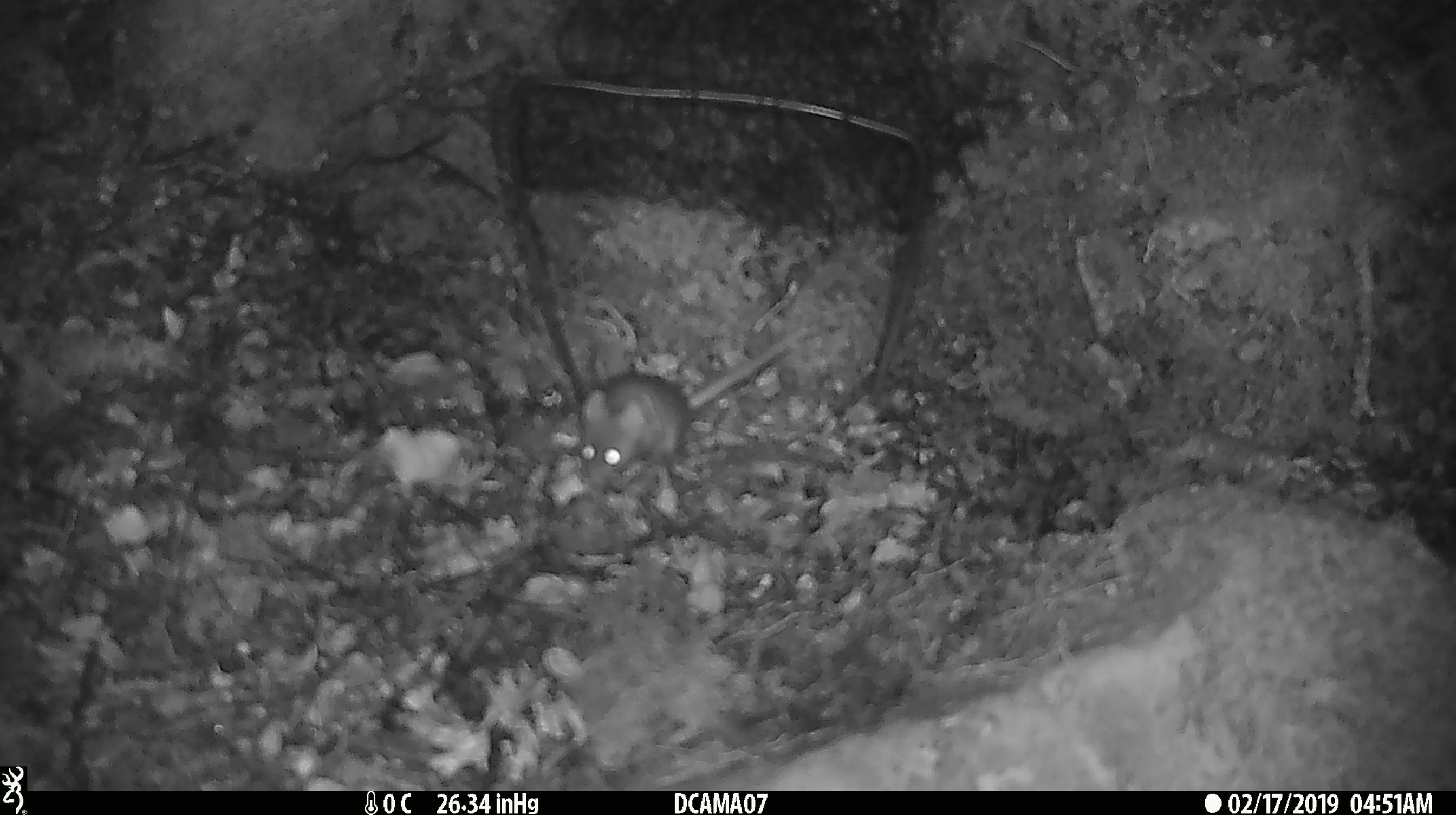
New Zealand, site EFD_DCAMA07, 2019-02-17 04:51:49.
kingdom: Animalia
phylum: Chordata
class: Mammalia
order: Rodentia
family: Muridae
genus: Mus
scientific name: Mus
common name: mouse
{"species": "mouse (Mus)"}